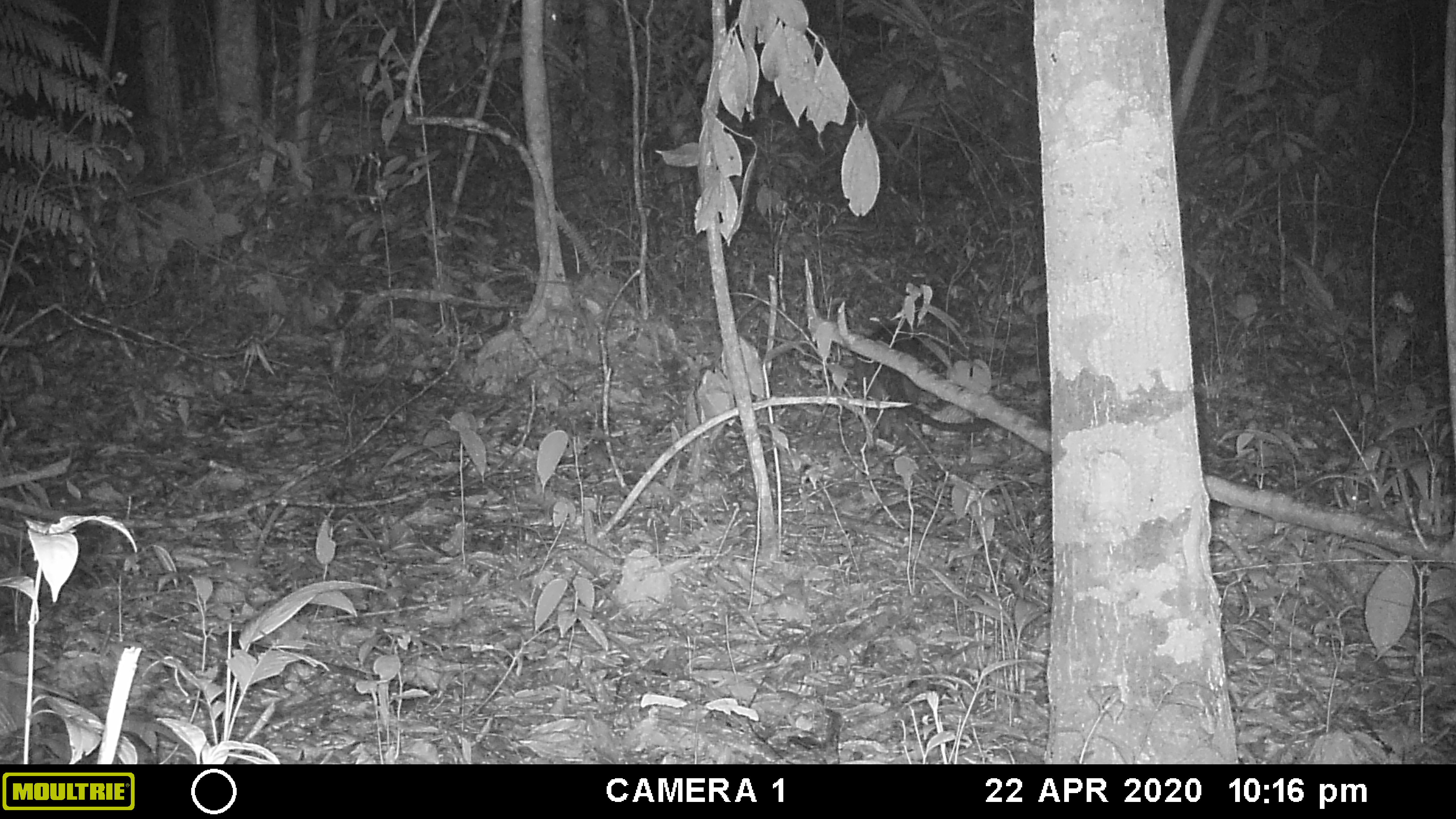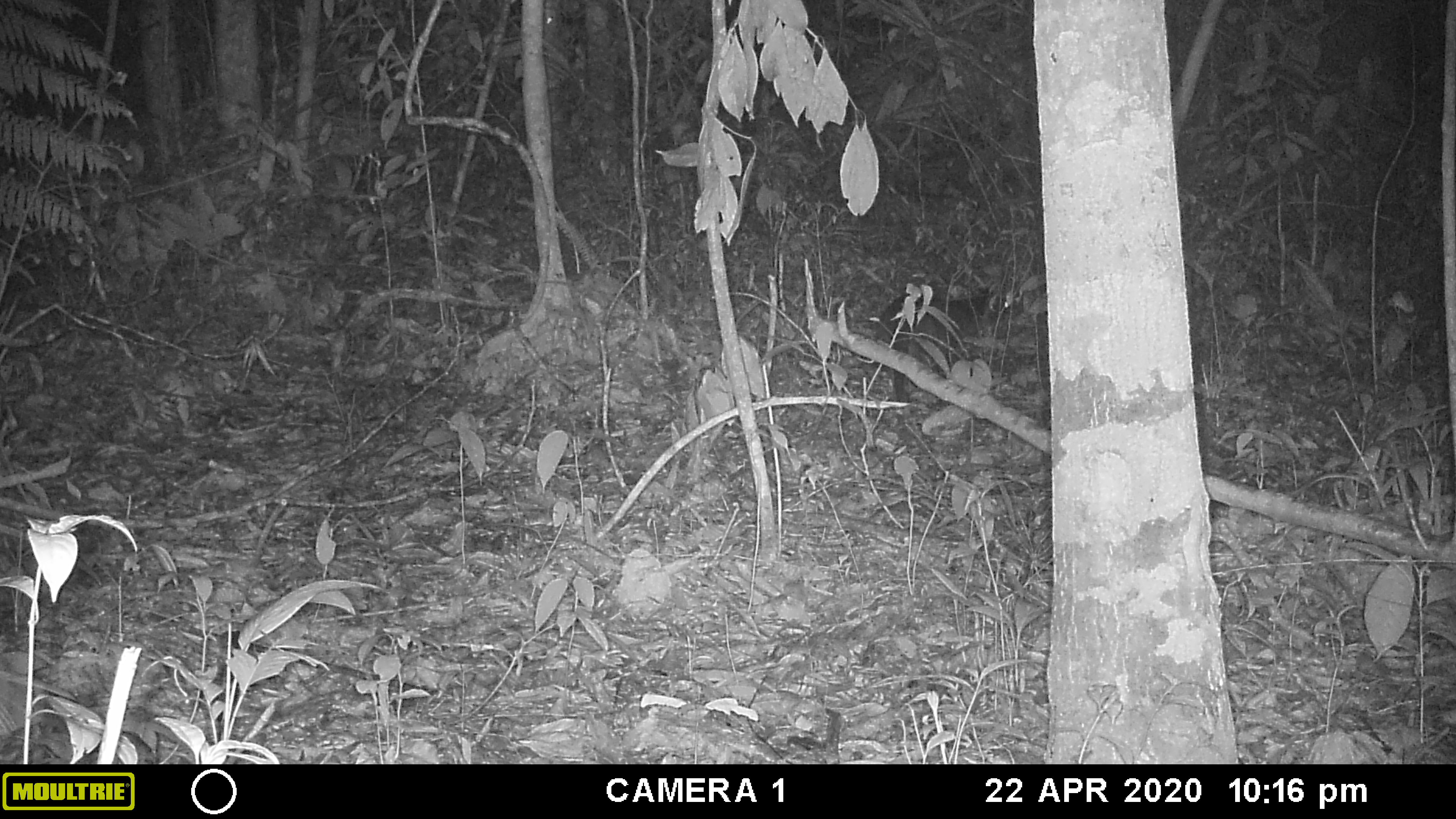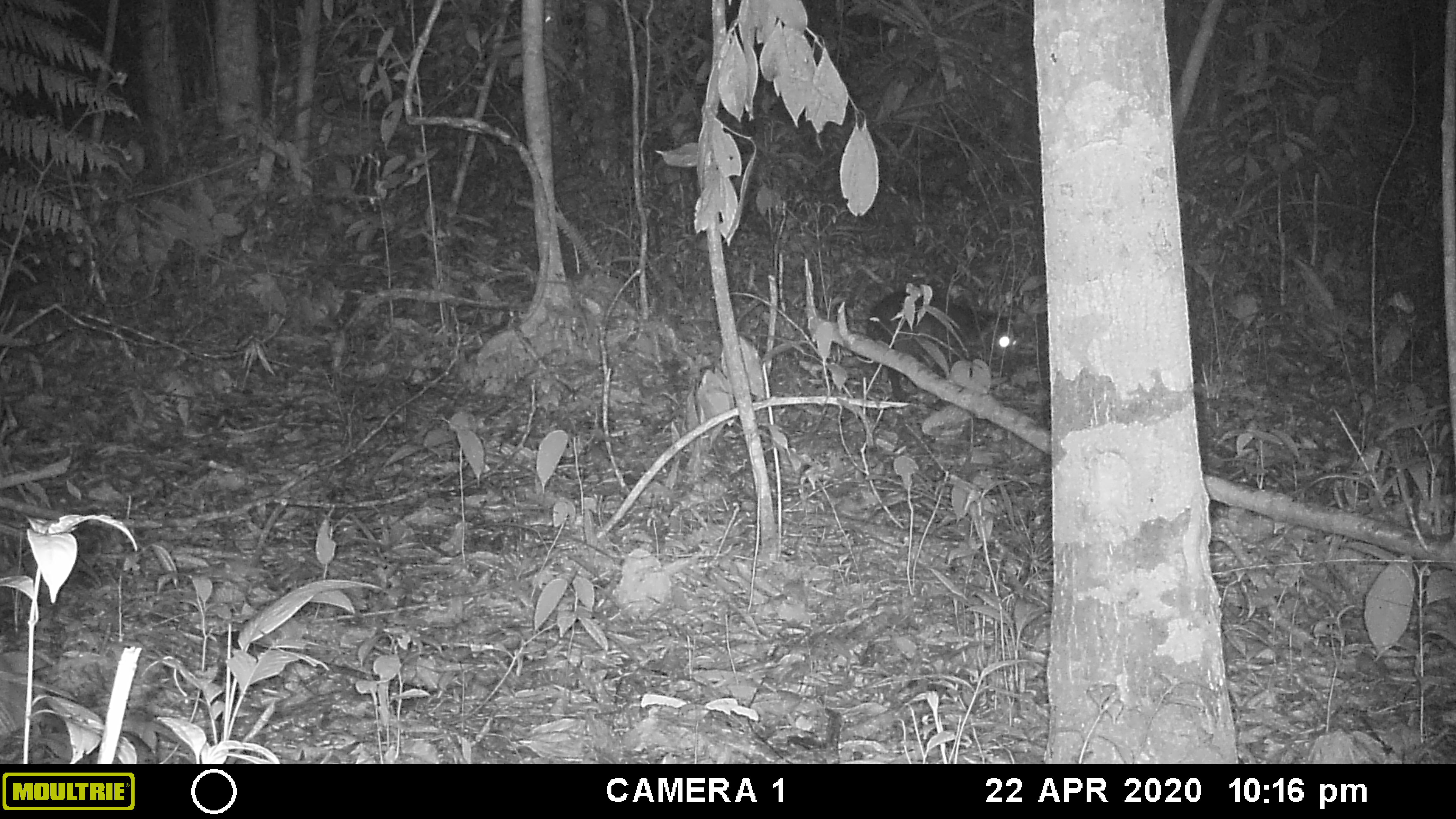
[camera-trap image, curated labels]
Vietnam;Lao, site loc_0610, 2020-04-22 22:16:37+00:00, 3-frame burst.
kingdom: Animalia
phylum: Chordata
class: Mammalia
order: Carnivora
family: Viverridae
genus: Paguma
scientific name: Paguma larvata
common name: masked palm civet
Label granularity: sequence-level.